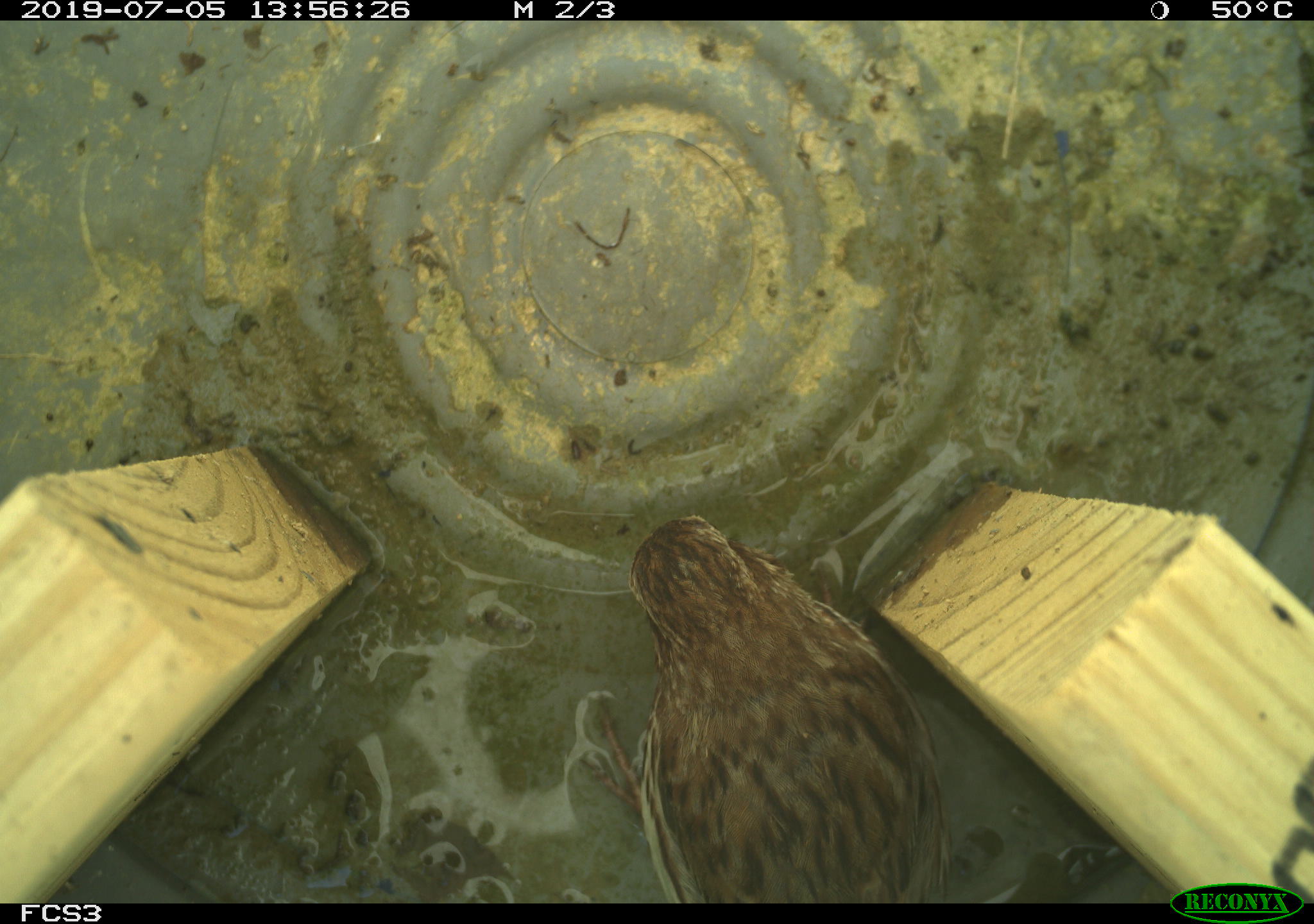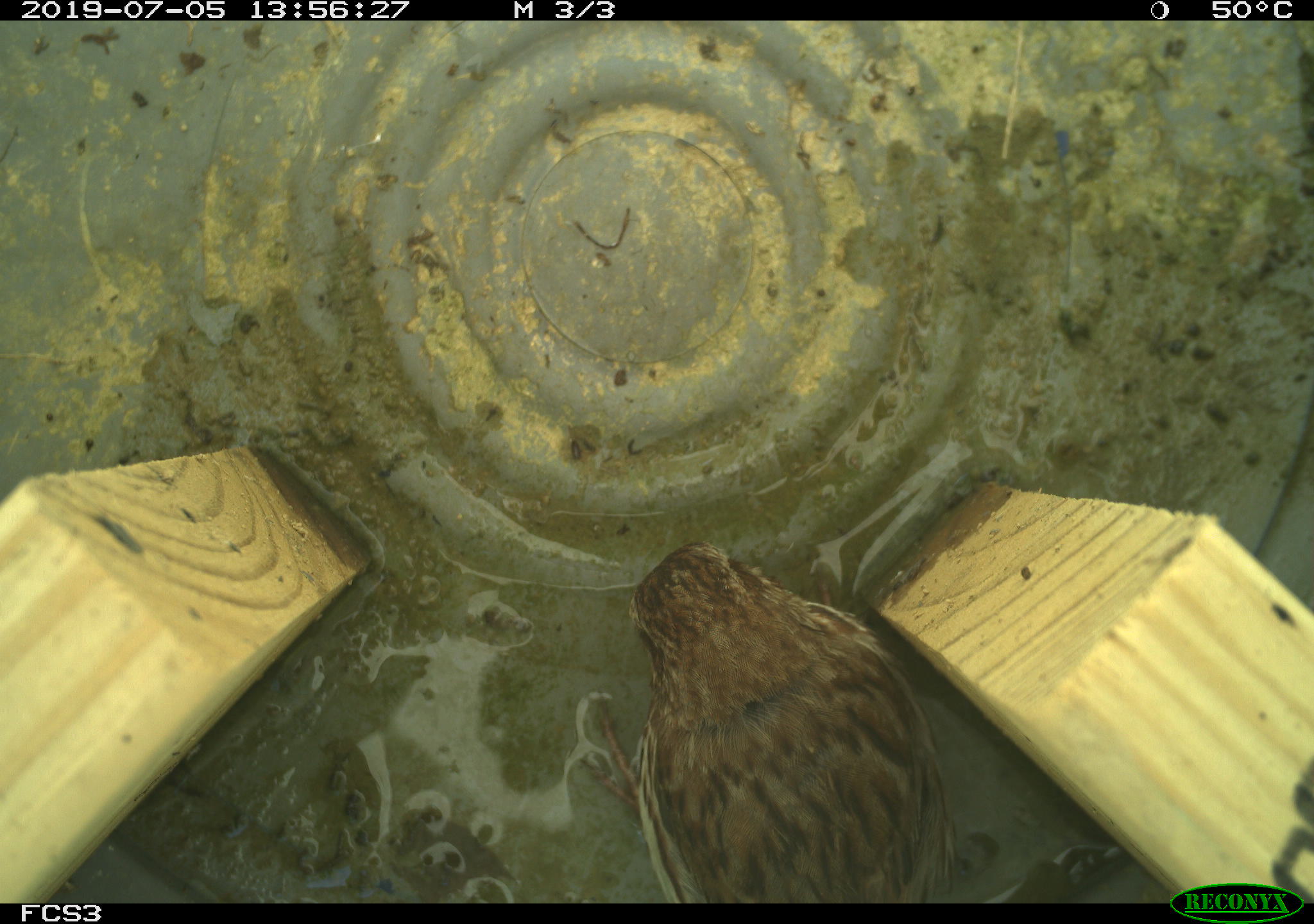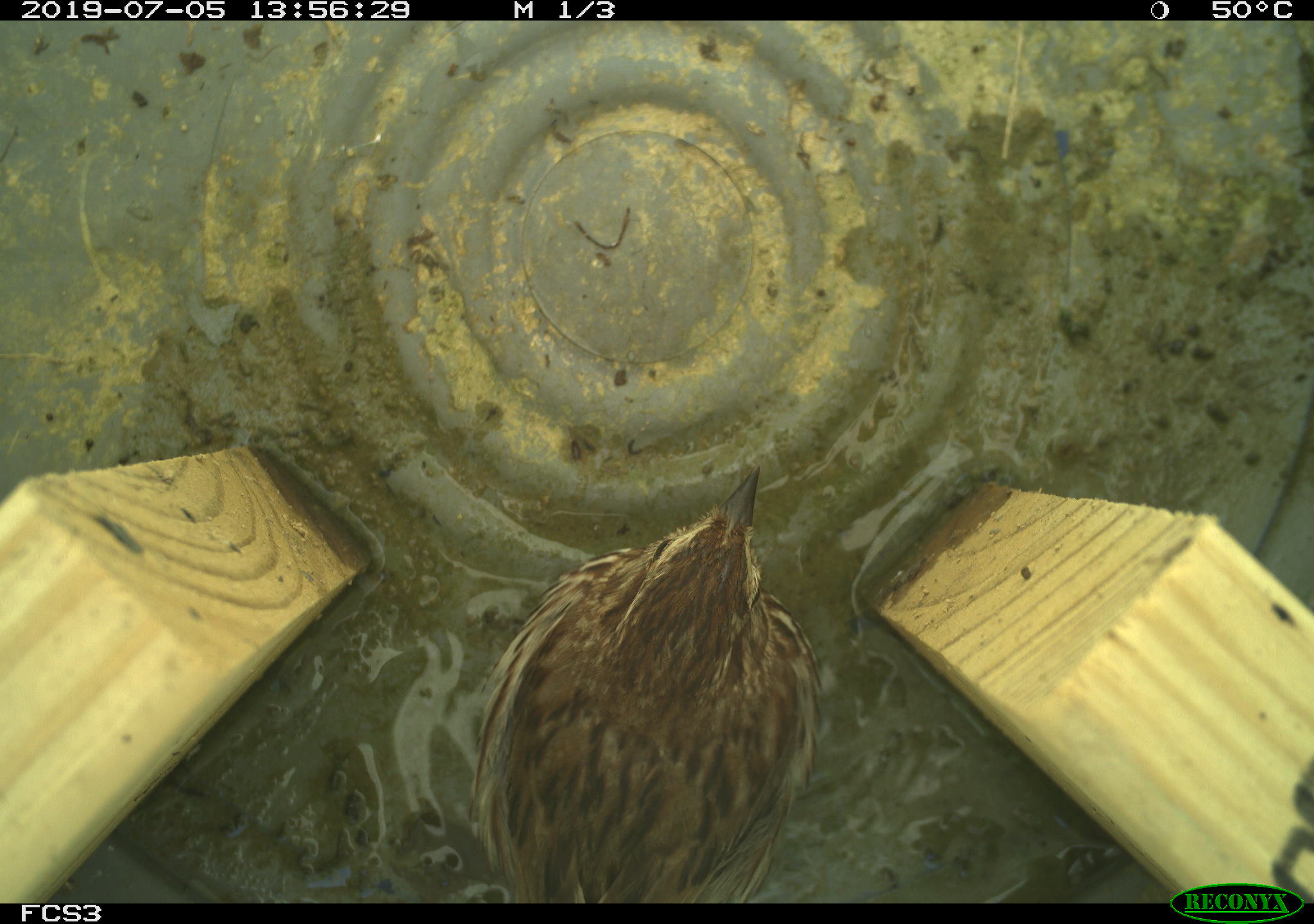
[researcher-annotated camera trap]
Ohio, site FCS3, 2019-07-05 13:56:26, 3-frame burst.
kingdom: Animalia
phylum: Chordata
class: Aves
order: Passeriformes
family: Passerellidae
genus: Melospiza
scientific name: Melospiza melodia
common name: song sparrow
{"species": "song sparrow (Melospiza melodia)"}